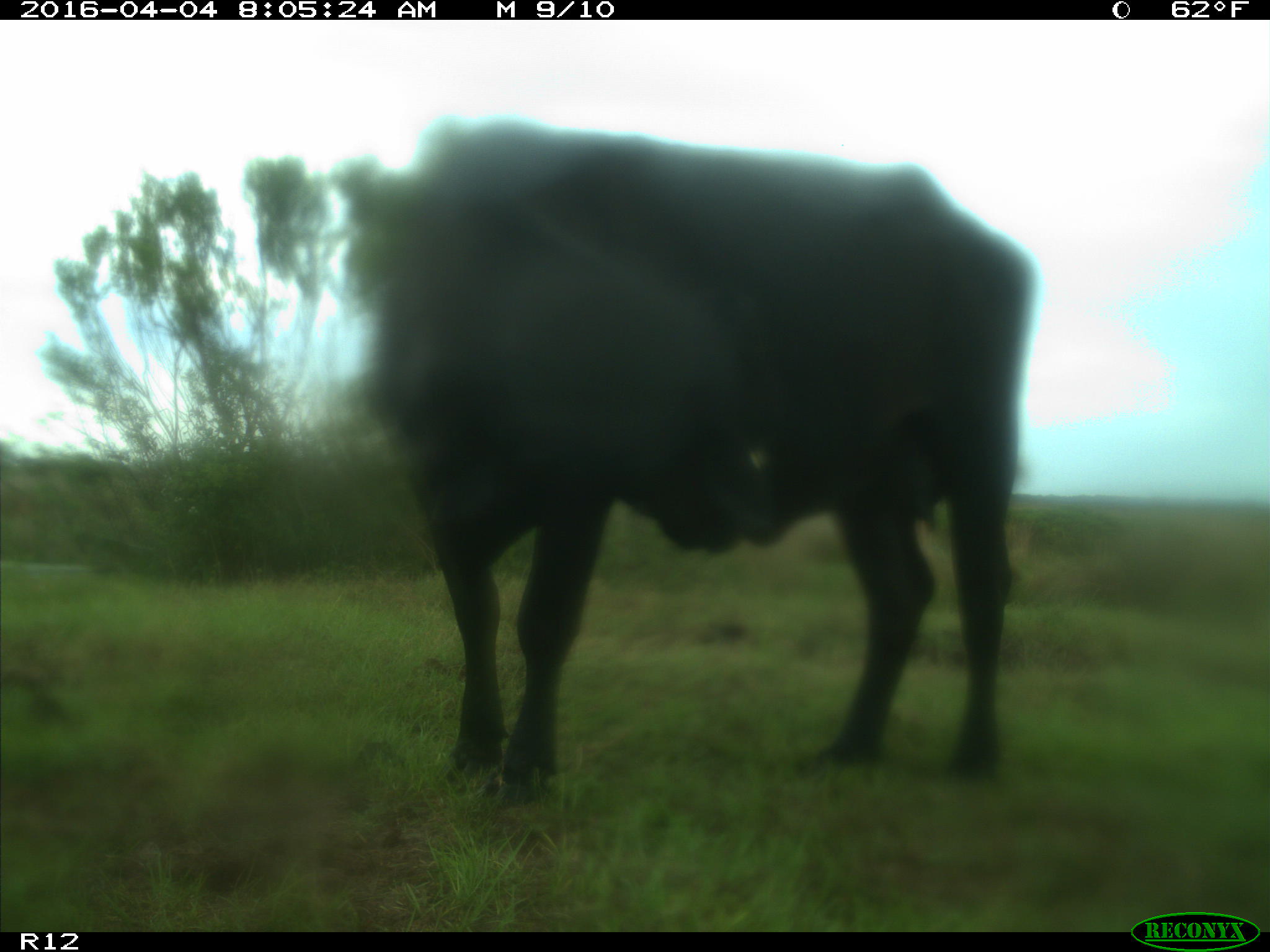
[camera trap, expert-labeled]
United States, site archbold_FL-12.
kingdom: Animalia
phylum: Chordata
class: Mammalia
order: Artiodactyla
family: Bovidae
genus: Bos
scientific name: Bos taurus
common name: domestic cow